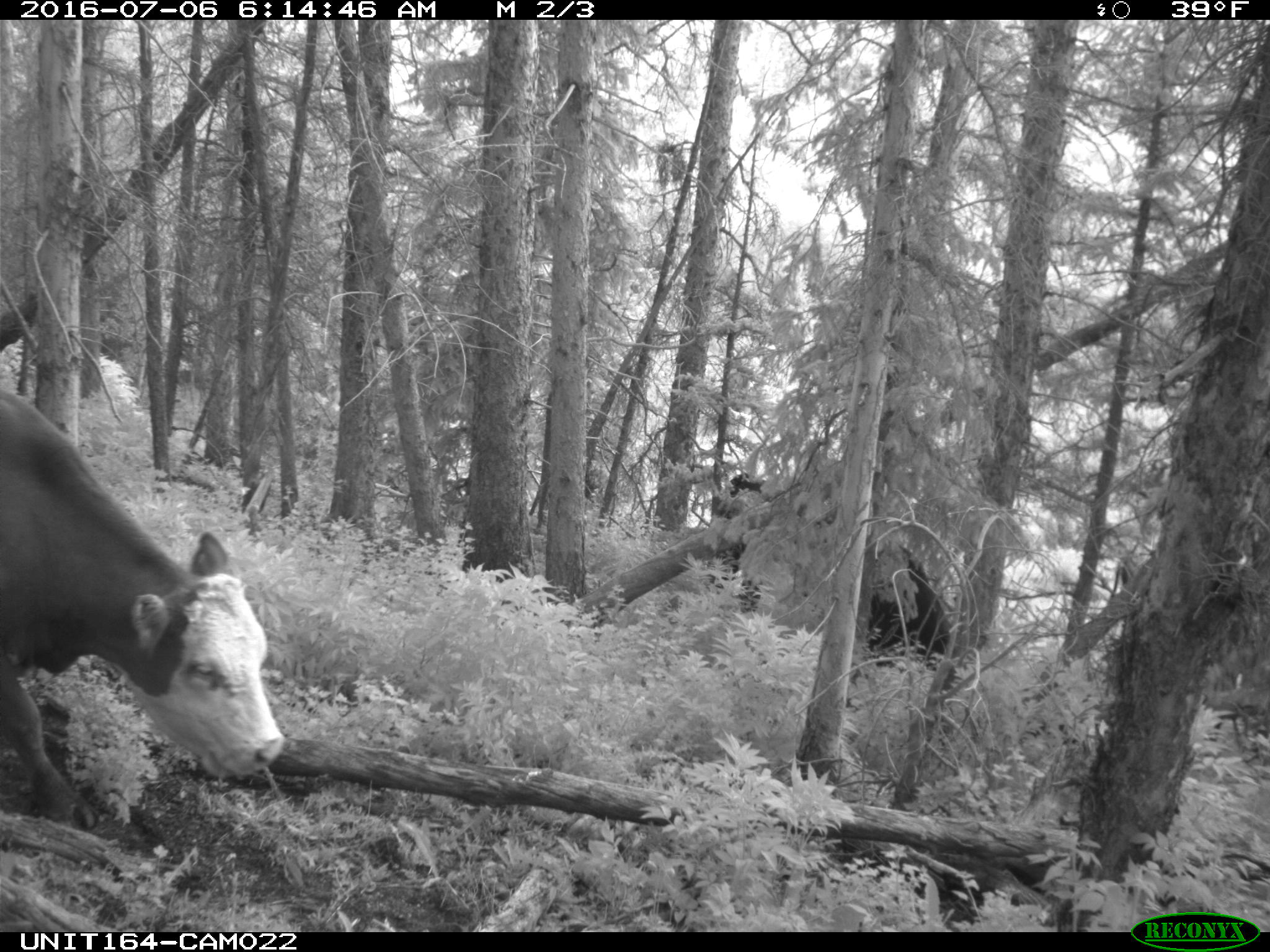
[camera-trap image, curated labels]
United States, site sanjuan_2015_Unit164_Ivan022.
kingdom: Animalia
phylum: Chordata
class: Mammalia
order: Artiodactyla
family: Bovidae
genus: Bos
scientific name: Bos taurus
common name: domestic cow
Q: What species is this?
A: Bos taurus (domestic cow).